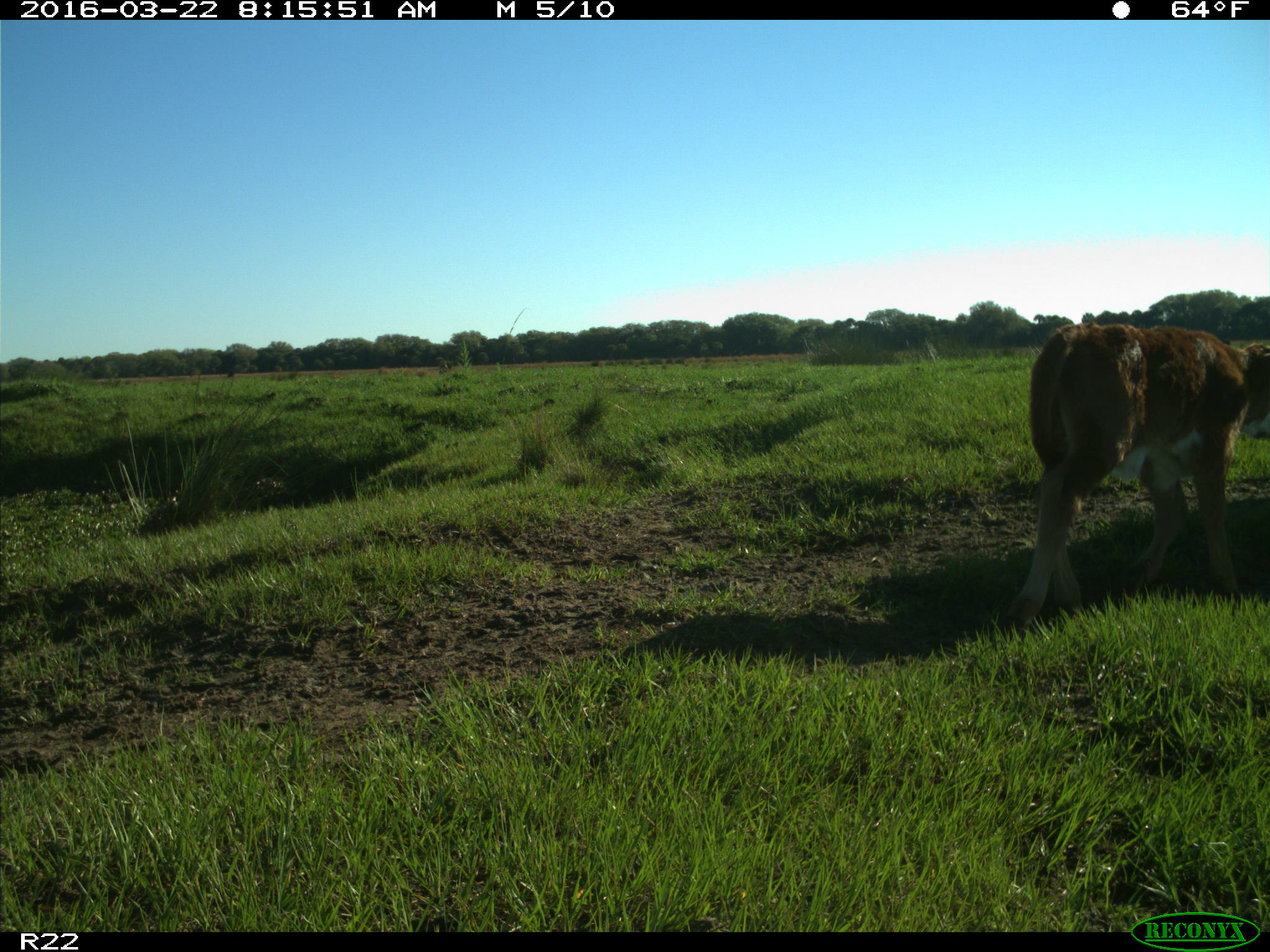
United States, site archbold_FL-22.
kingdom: Animalia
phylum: Chordata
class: Mammalia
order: Artiodactyla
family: Bovidae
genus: Bos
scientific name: Bos taurus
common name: domestic cow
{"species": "Bos taurus (domestic cow)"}